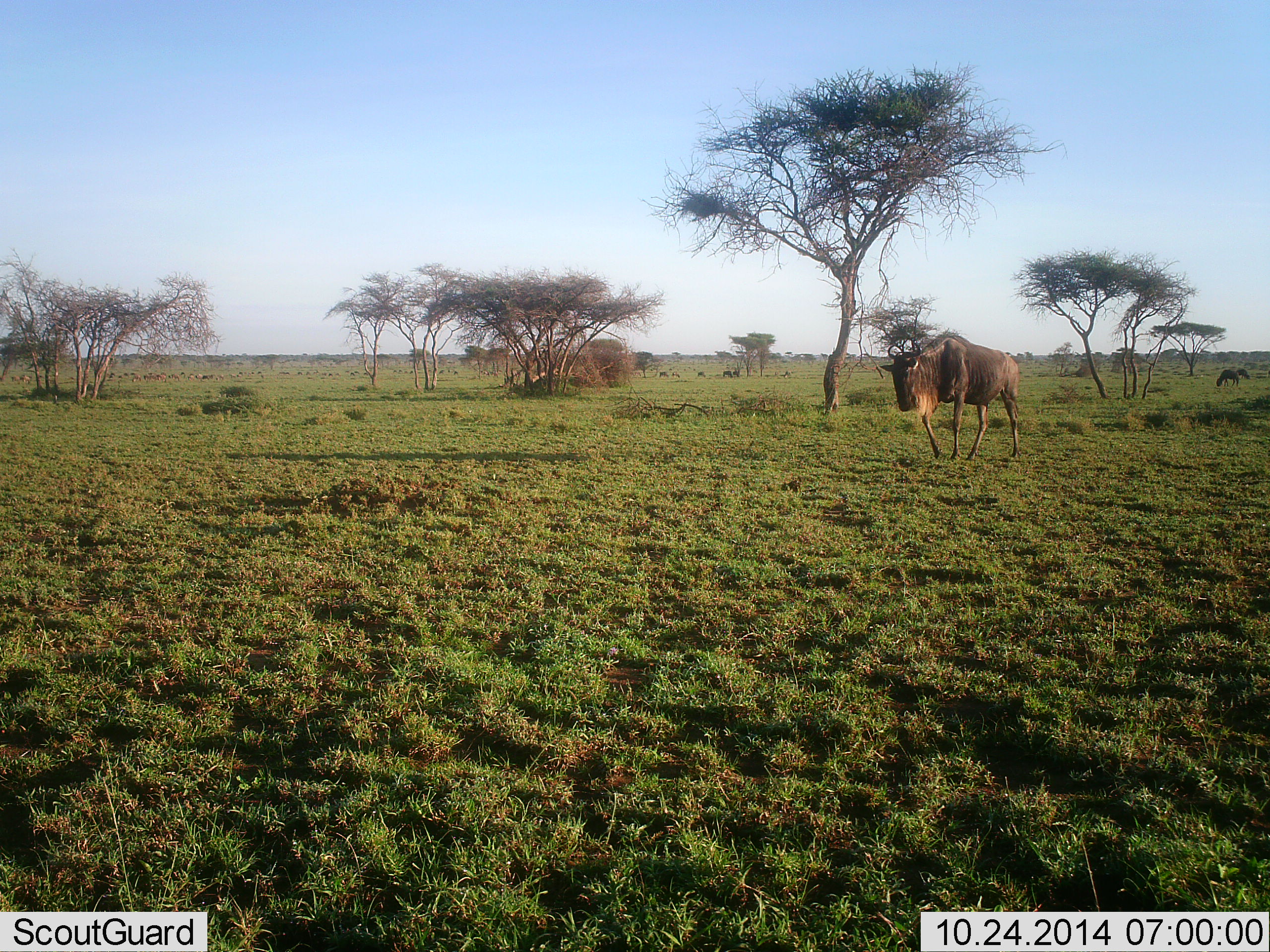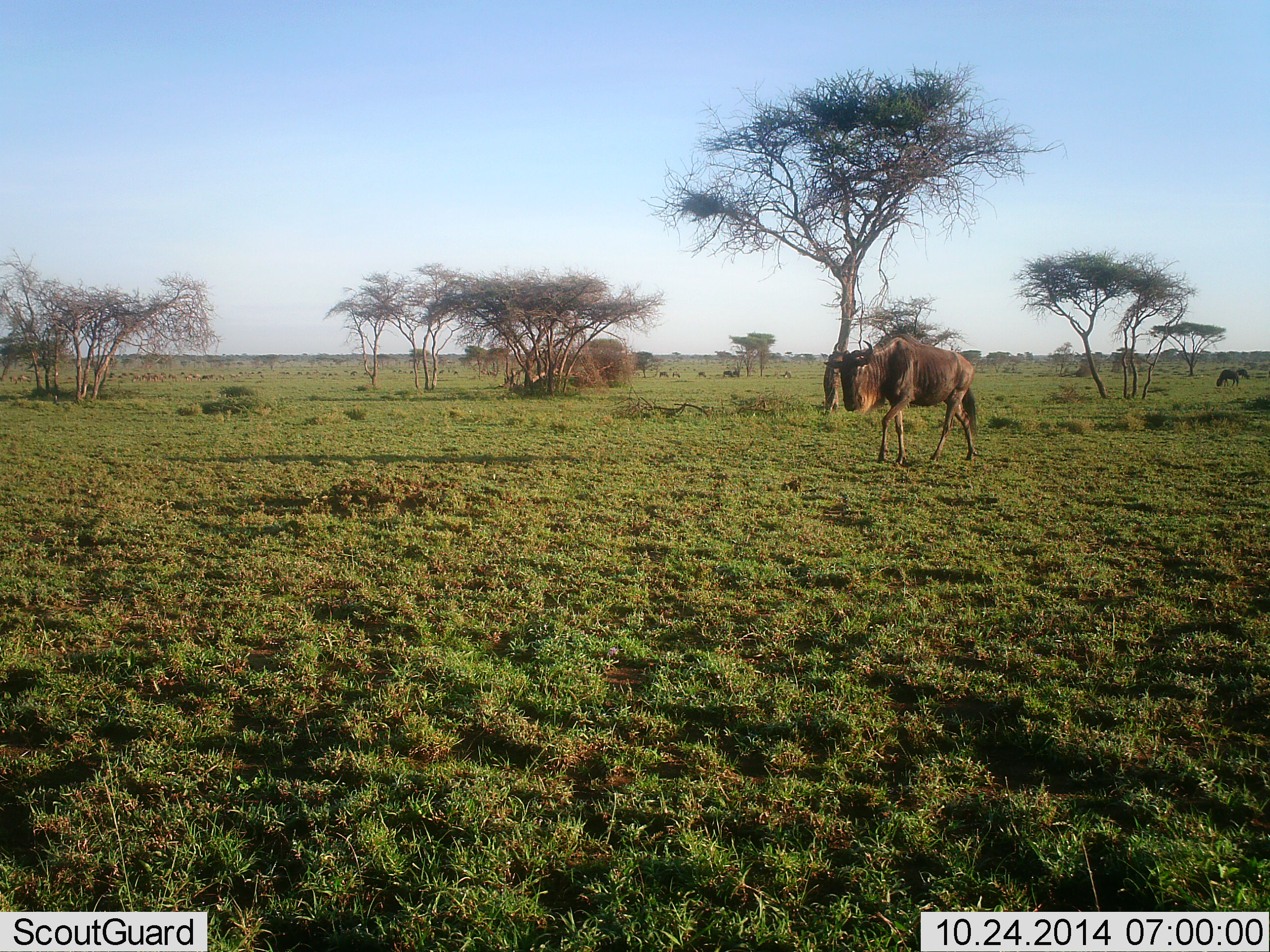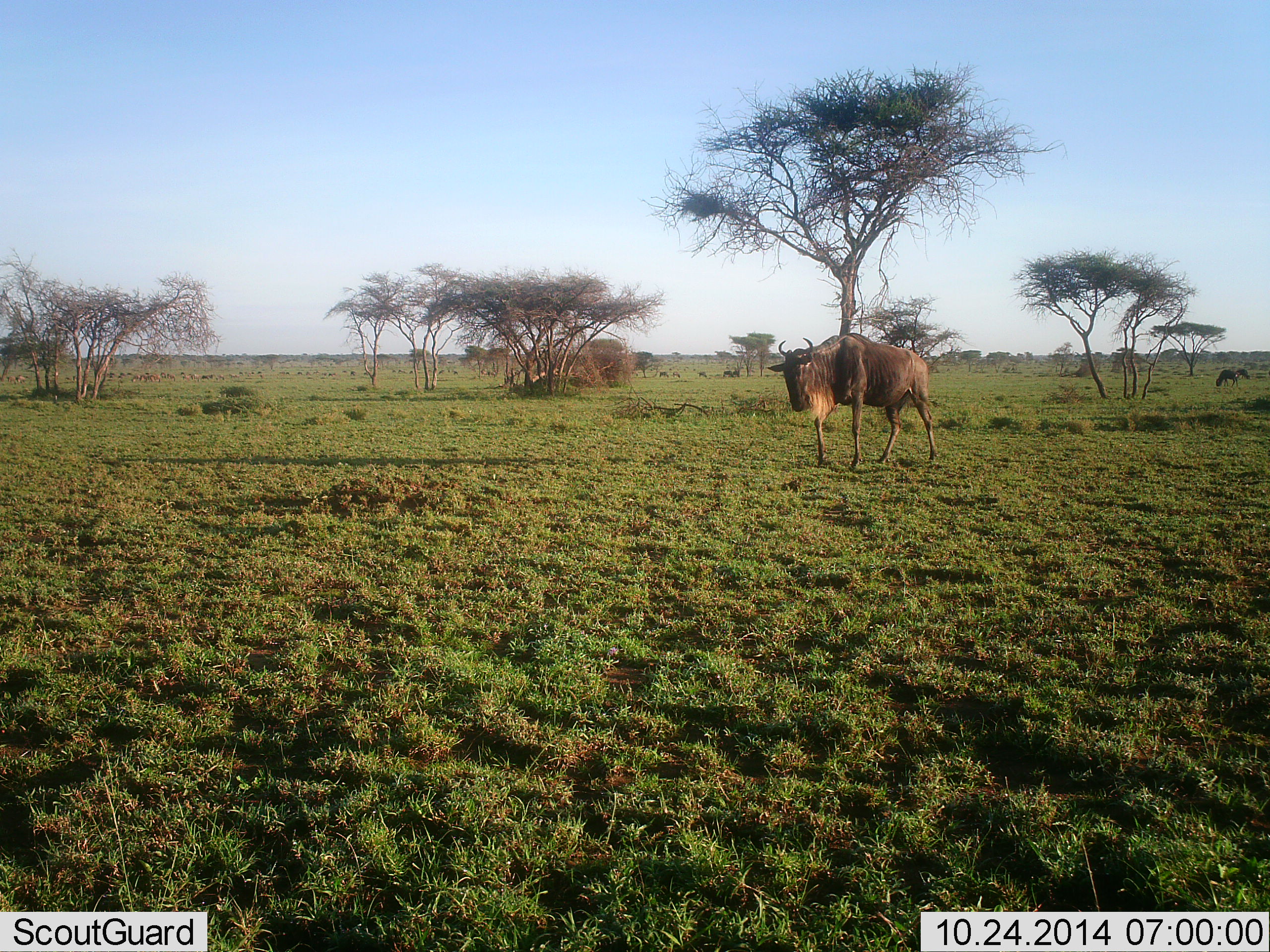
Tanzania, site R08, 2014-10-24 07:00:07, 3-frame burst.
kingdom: Animalia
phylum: Chordata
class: Mammalia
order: Artiodactyla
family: Bovidae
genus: Connochaetes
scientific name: Connochaetes taurinus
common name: blue wildebeest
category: wildebeest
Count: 1.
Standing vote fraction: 30%.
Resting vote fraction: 20%.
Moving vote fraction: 90%.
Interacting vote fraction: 10%.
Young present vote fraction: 0%.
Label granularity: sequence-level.